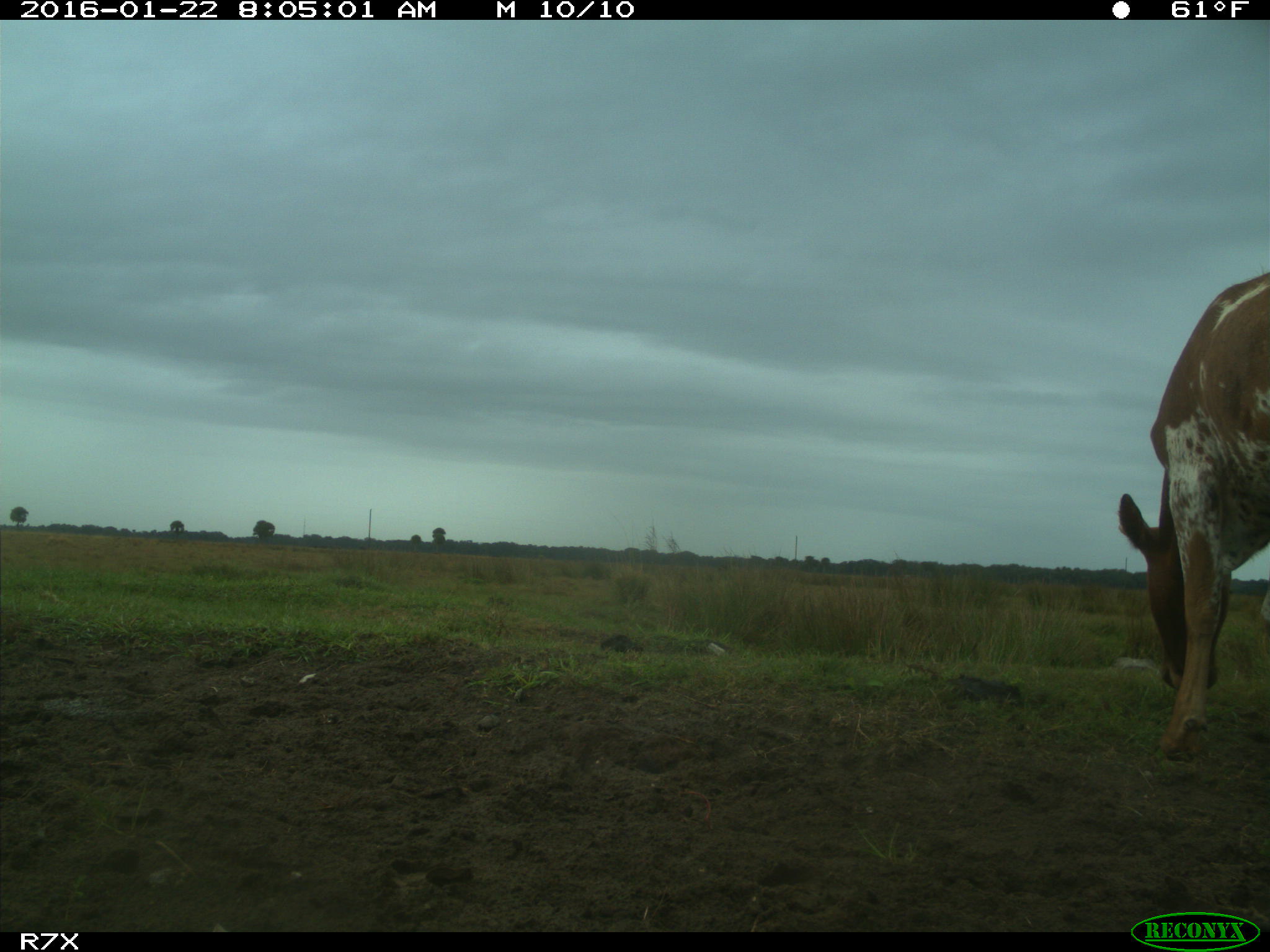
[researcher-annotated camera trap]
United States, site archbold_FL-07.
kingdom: Animalia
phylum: Chordata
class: Mammalia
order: Artiodactyla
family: Bovidae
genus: Bos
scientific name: Bos taurus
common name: domestic cow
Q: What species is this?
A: Bos taurus (domestic cow).